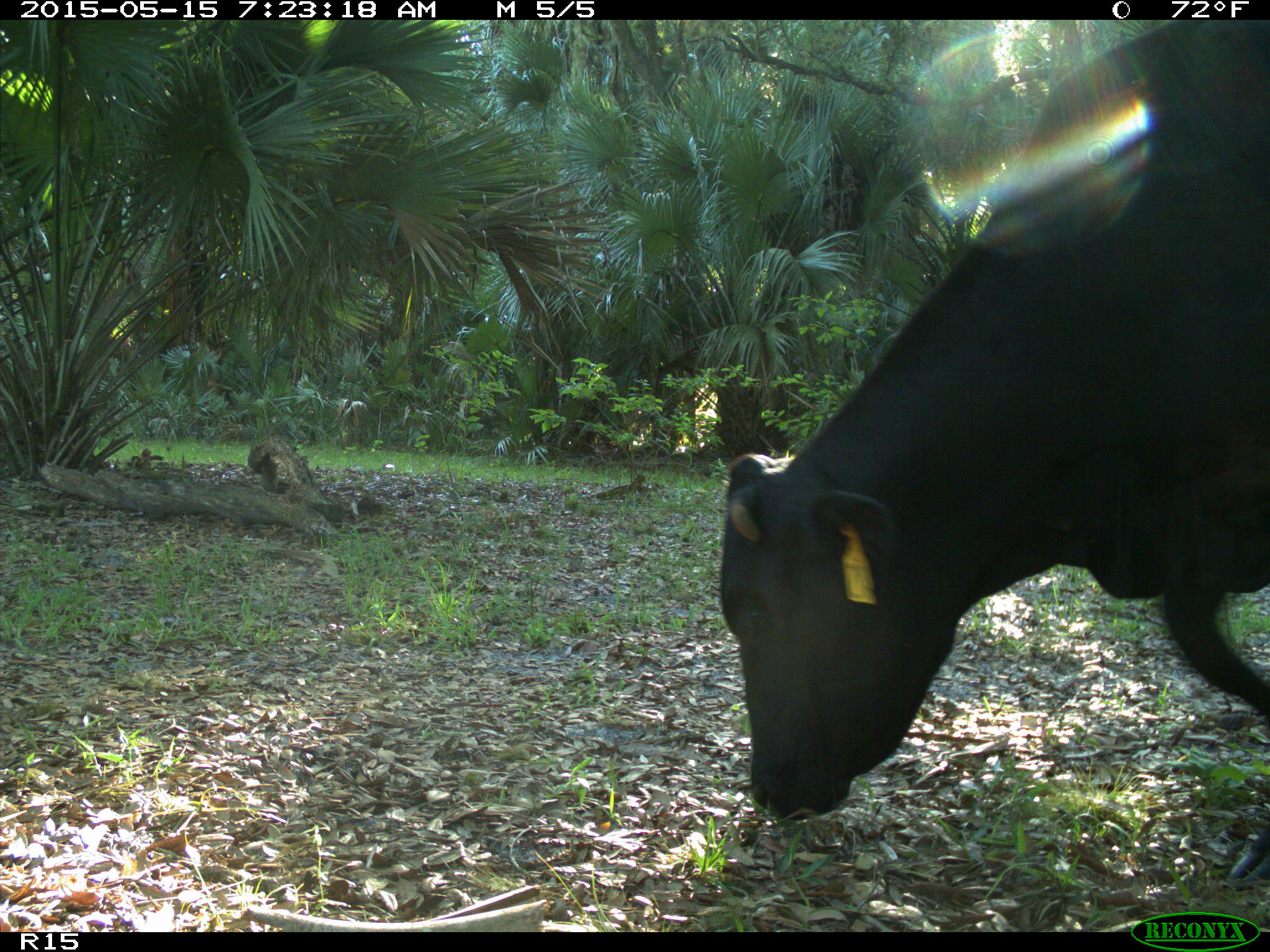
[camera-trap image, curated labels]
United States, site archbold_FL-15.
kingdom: Animalia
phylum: Chordata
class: Mammalia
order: Artiodactyla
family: Bovidae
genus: Bos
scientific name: Bos taurus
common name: domestic cow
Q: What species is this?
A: Bos taurus (domestic cow).